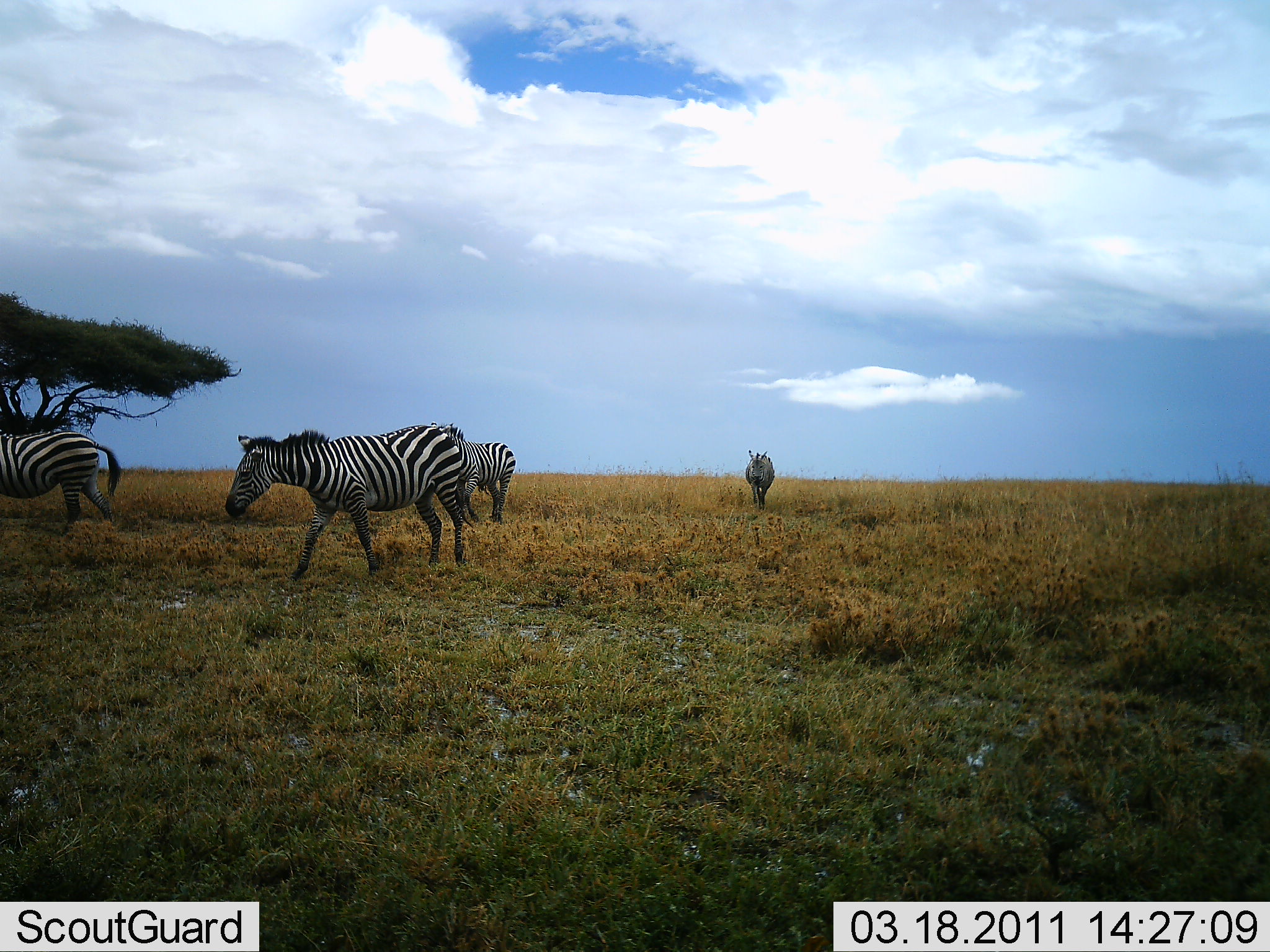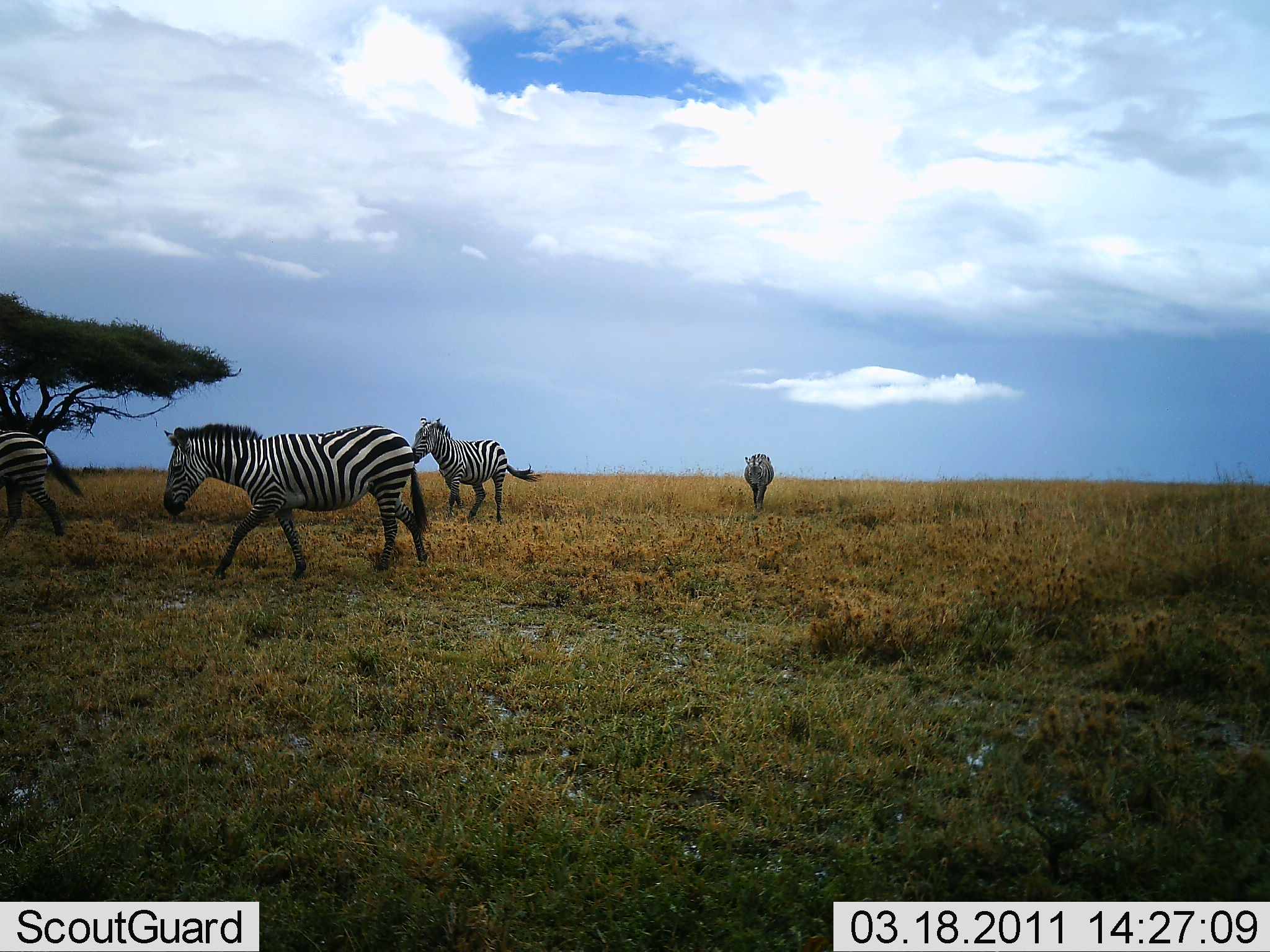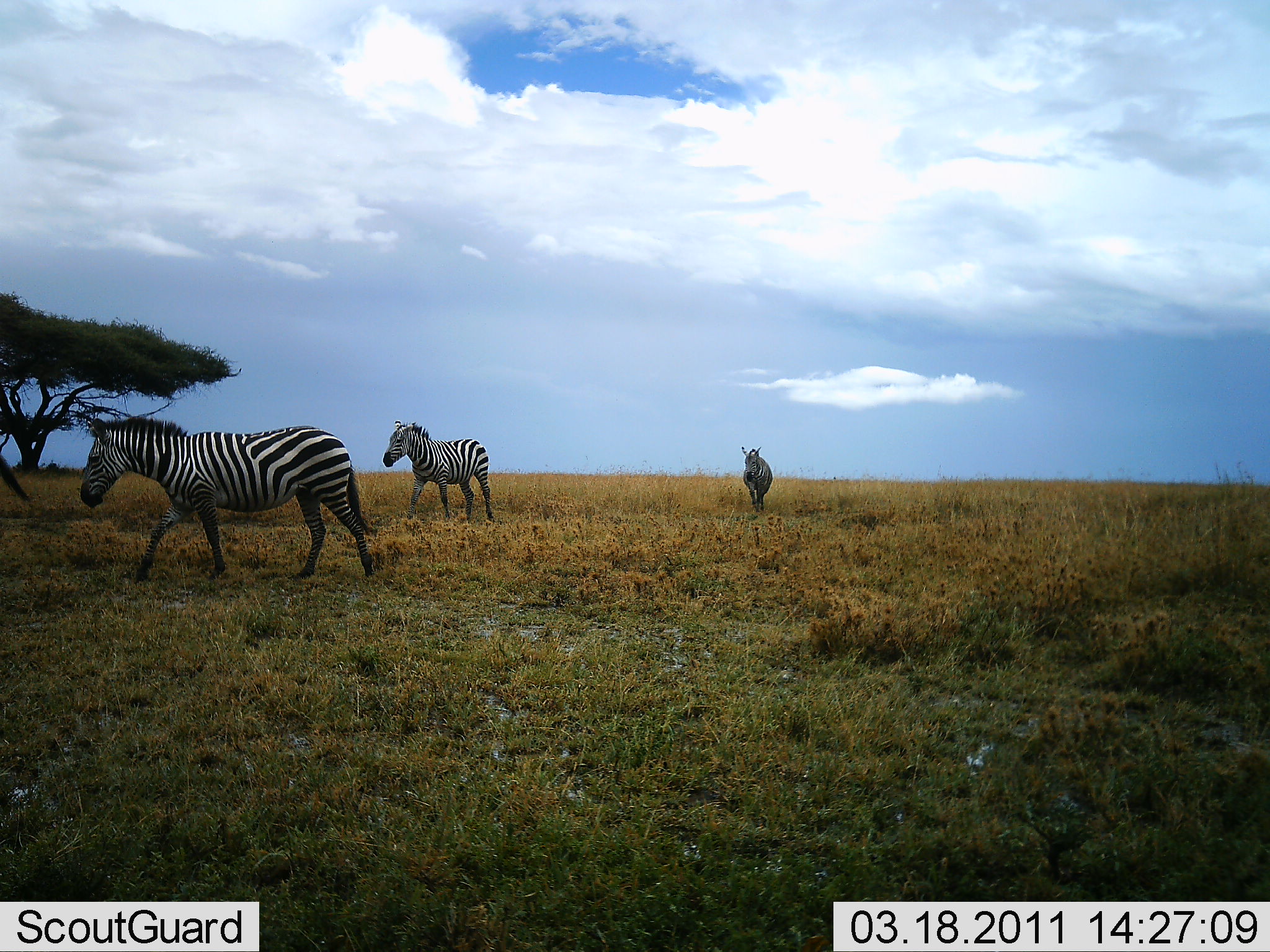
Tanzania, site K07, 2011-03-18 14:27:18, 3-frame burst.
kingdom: Animalia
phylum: Chordata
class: Mammalia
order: Perissodactyla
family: Equidae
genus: Equus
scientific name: Equus quagga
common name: plains zebra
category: zebra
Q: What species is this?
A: Zebra (plains zebra) (Equus quagga).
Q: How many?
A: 4.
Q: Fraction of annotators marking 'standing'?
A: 8%.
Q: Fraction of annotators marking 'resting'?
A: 0%.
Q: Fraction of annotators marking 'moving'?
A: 92%.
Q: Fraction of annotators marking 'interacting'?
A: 0%.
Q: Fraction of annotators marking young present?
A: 0%.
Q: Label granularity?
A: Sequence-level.